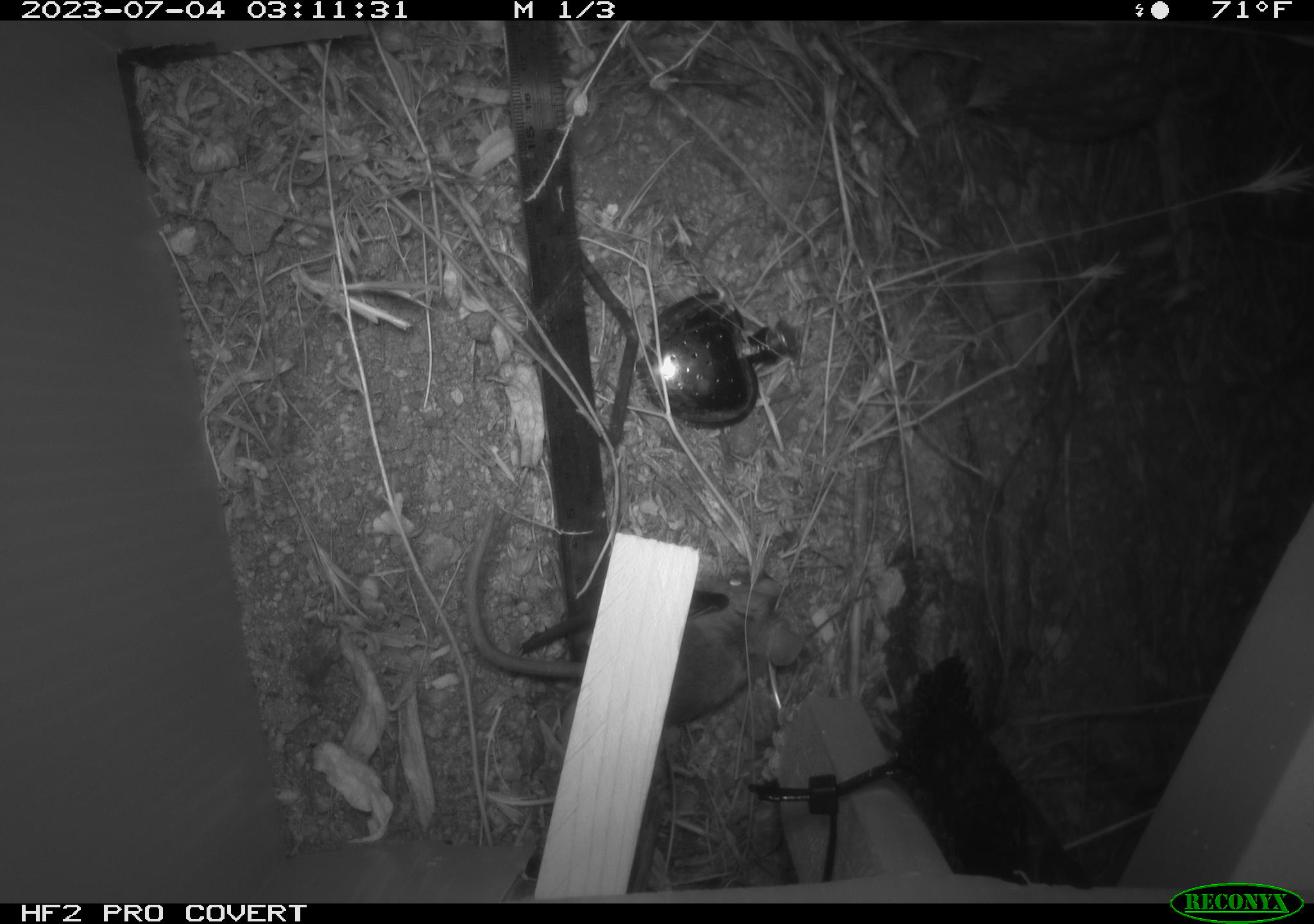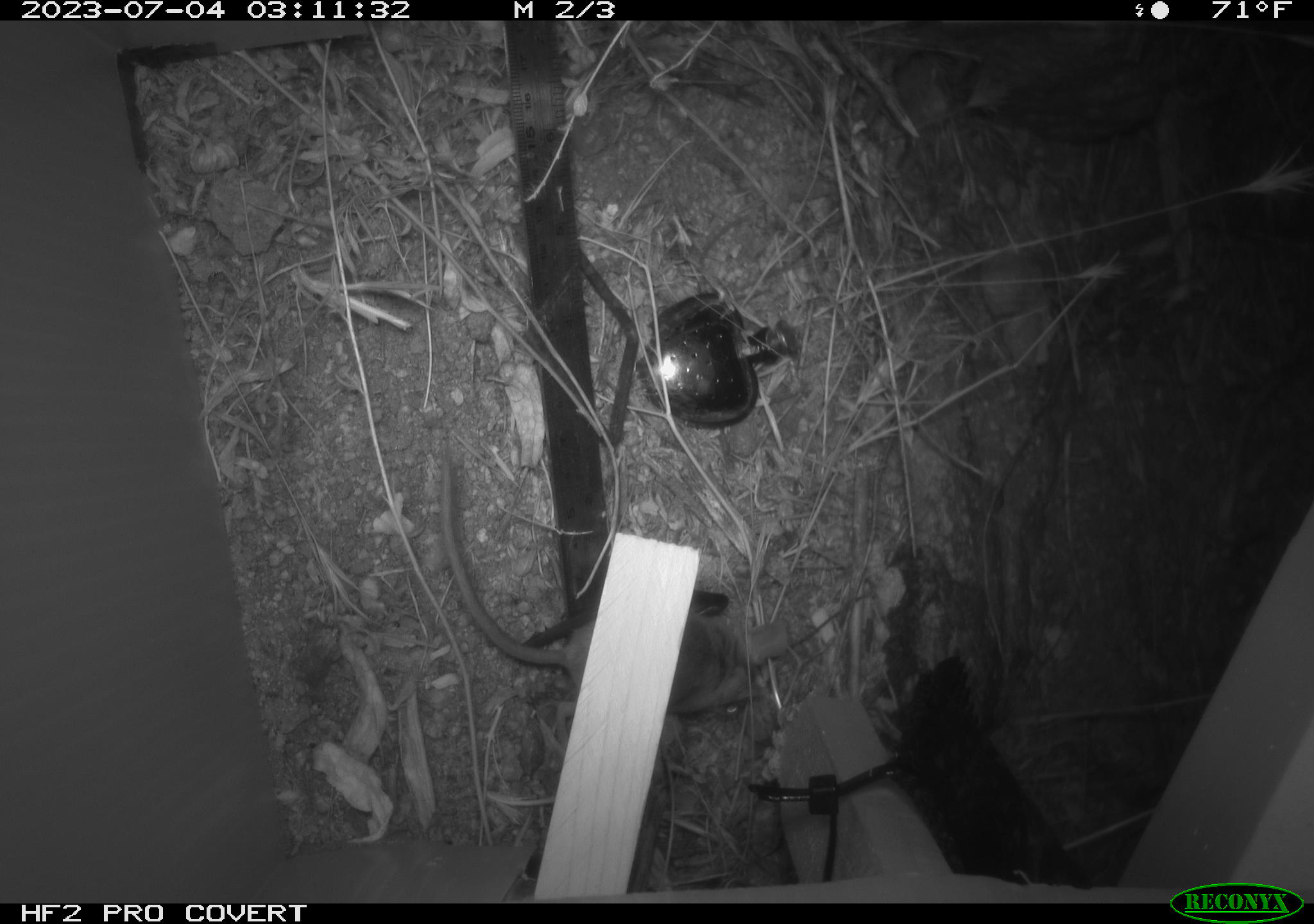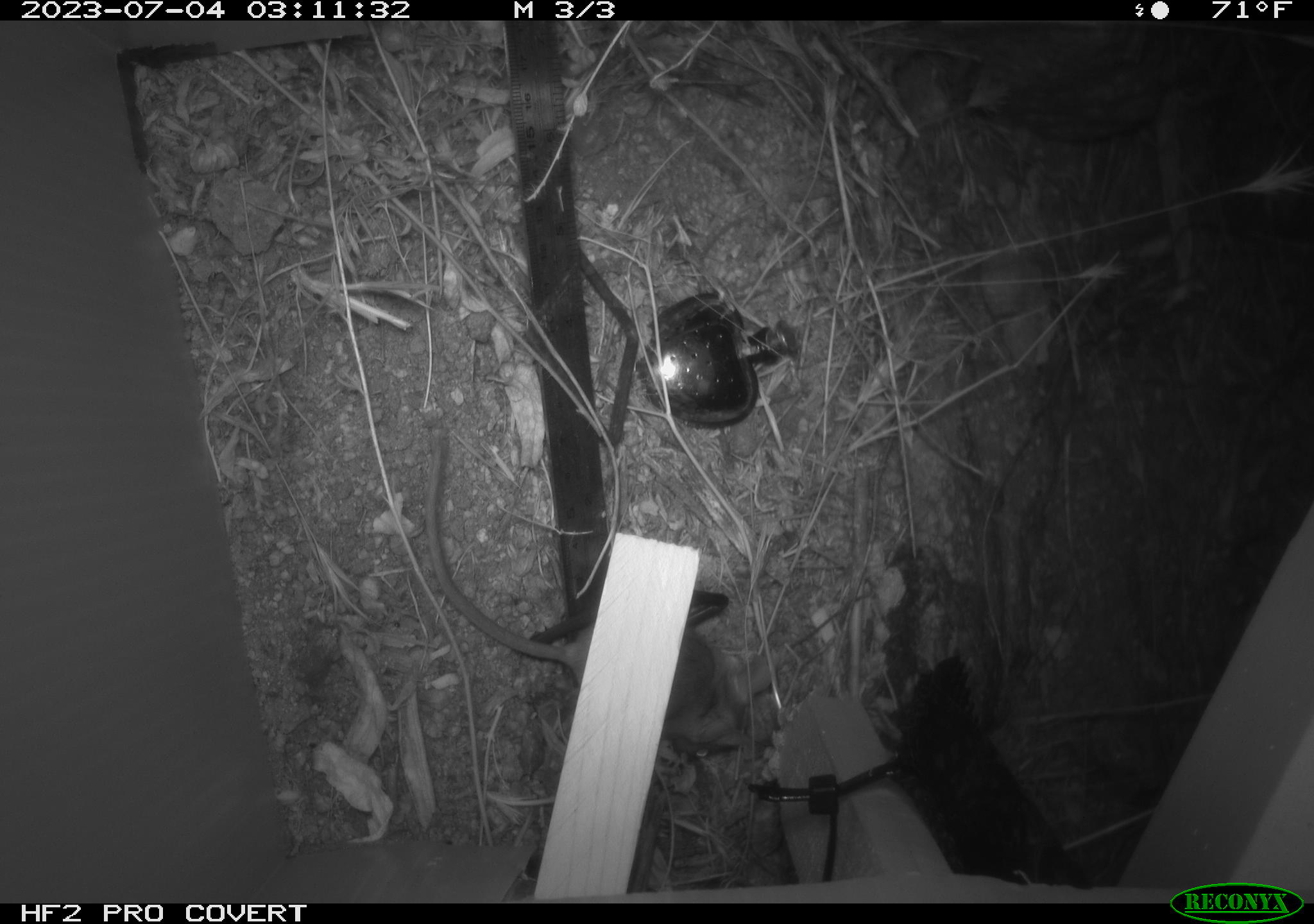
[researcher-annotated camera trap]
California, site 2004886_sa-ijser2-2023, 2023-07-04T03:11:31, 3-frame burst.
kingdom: Animalia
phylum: Chordata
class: Mammalia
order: Rodentia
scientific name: Rodentia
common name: mouse species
Mouse species (Rodentia).